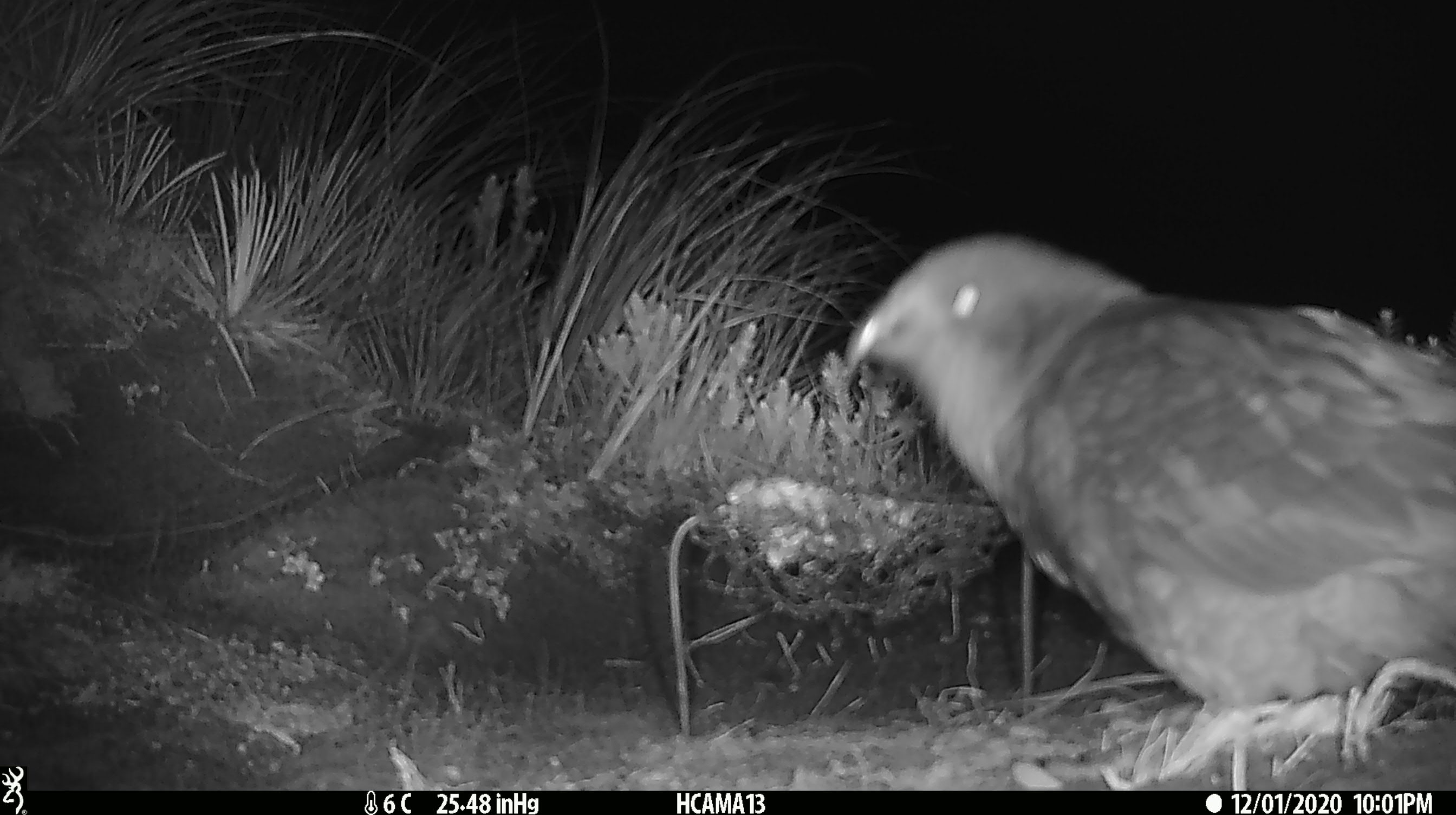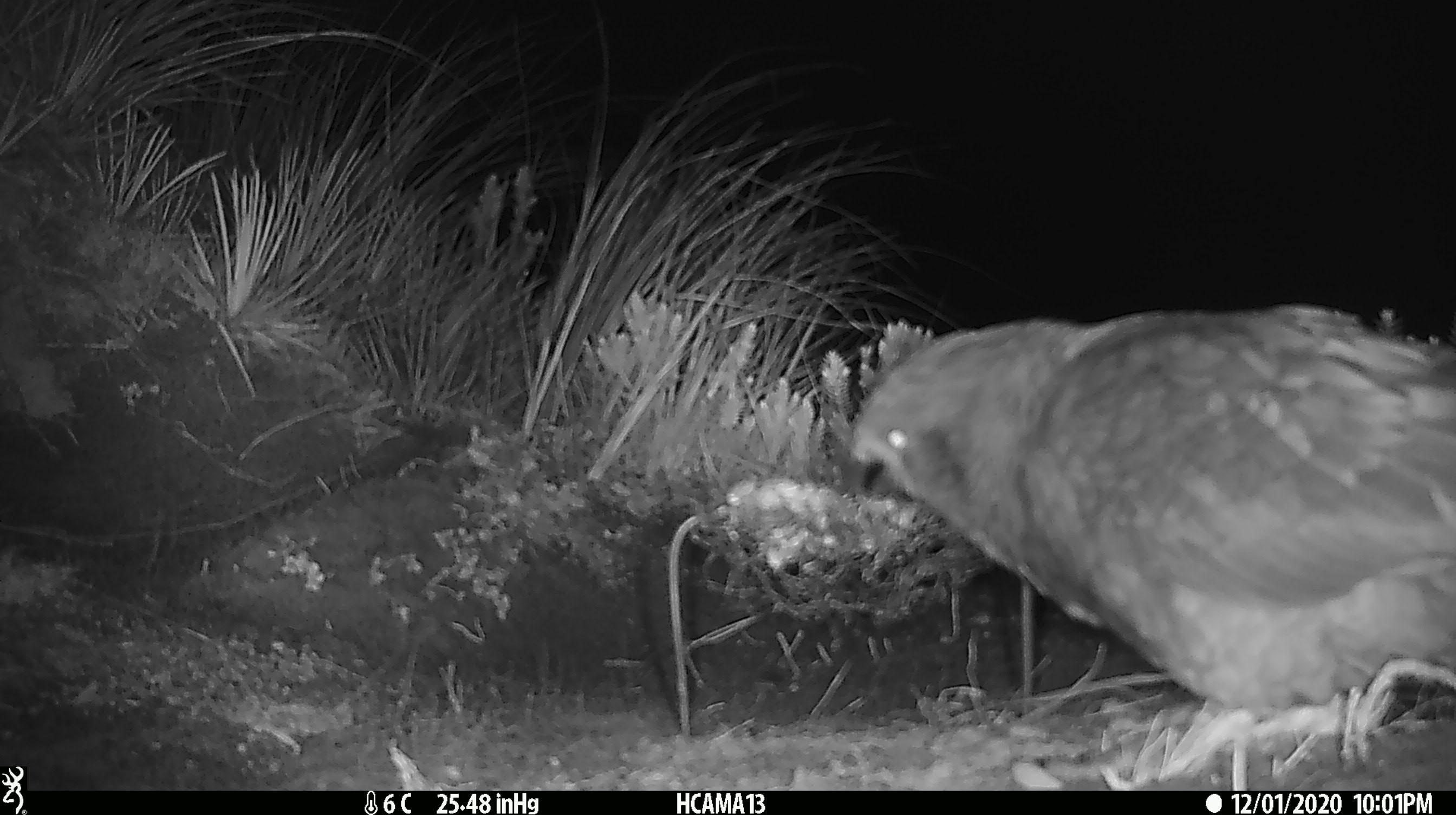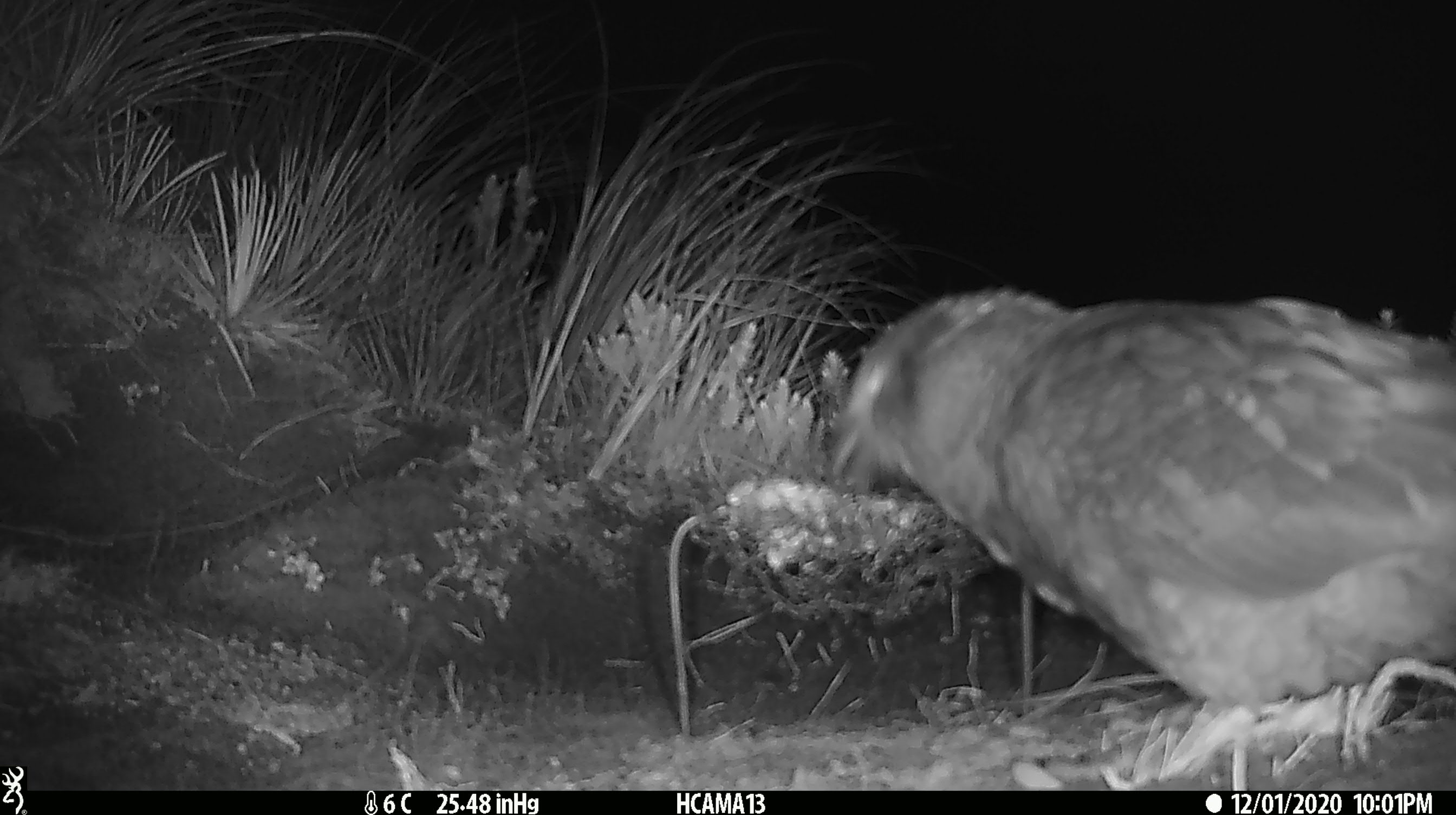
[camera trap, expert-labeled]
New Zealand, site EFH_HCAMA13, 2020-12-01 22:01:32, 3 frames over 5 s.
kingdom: Animalia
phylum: Chordata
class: Aves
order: Psittaciformes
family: Strigopidae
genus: Nestor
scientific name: Nestor notabilis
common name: kea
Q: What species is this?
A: Kea (Nestor notabilis).